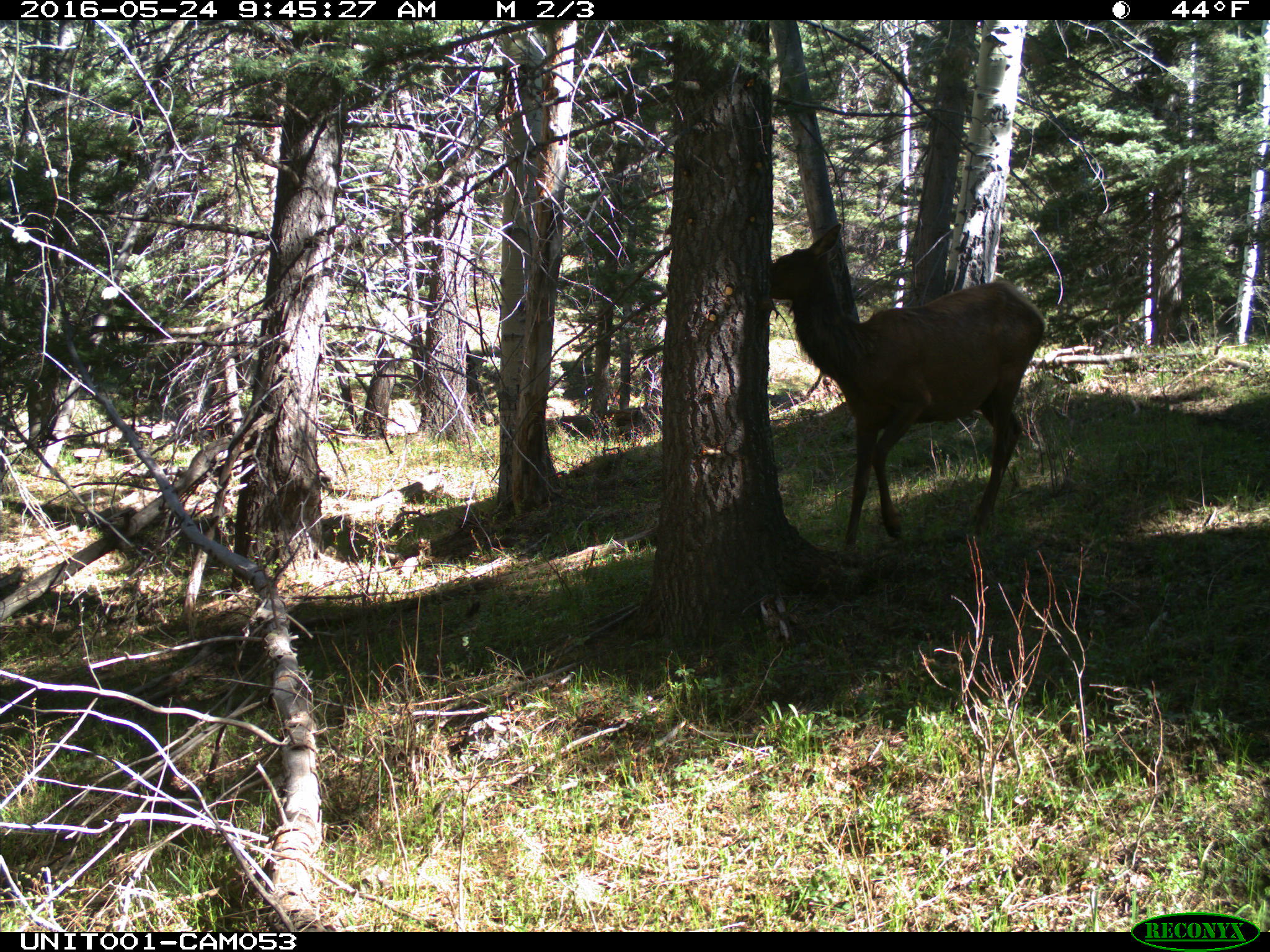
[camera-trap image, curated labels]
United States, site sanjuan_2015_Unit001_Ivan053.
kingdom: Animalia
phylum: Chordata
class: Mammalia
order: Artiodactyla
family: Cervidae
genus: Cervus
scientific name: Cervus elaphus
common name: red deer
Cervus elaphus (red deer).